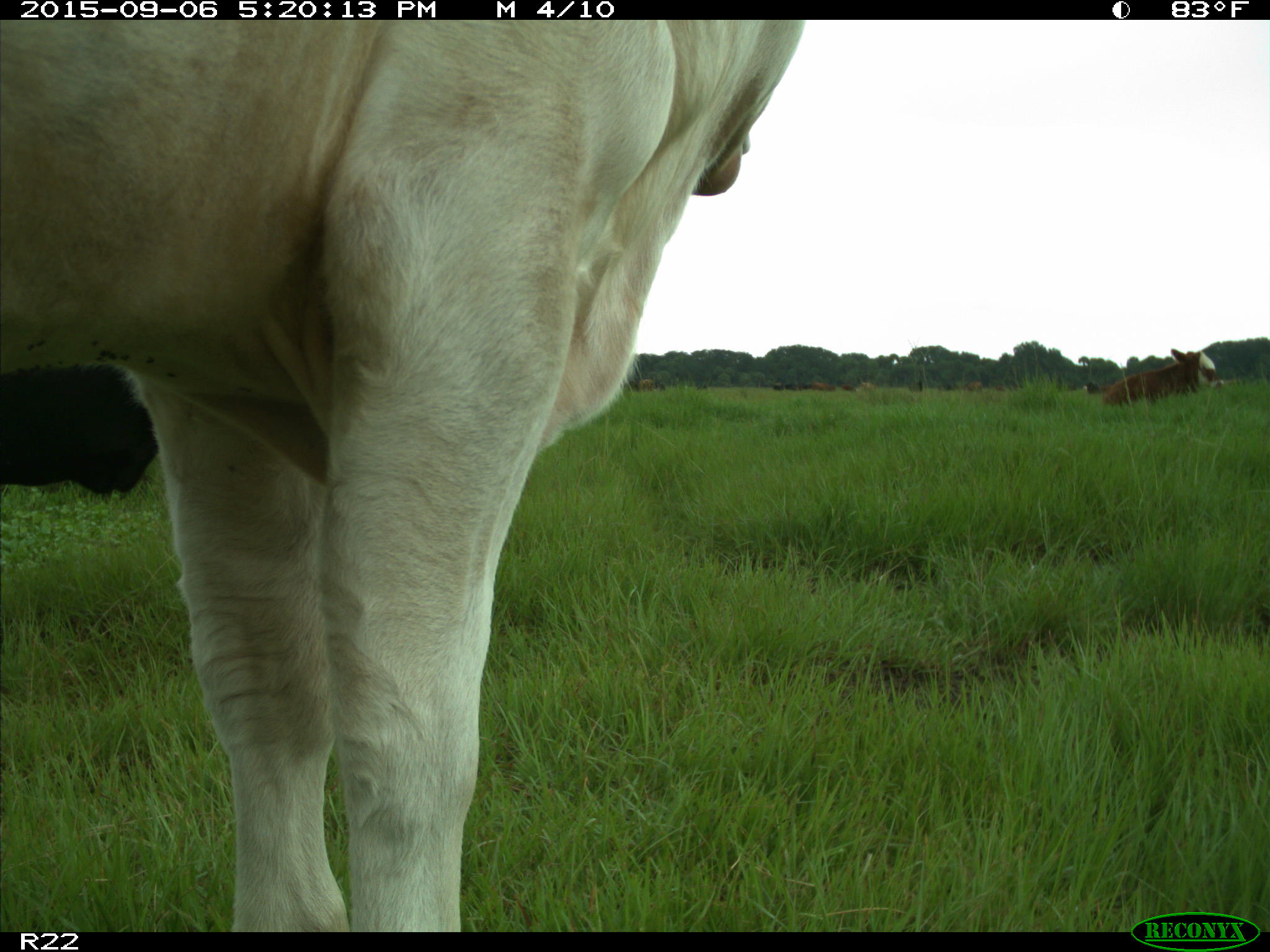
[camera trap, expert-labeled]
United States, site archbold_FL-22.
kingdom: Animalia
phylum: Chordata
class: Mammalia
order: Artiodactyla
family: Bovidae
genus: Bos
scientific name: Bos taurus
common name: domestic cow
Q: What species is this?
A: Bos taurus (domestic cow).